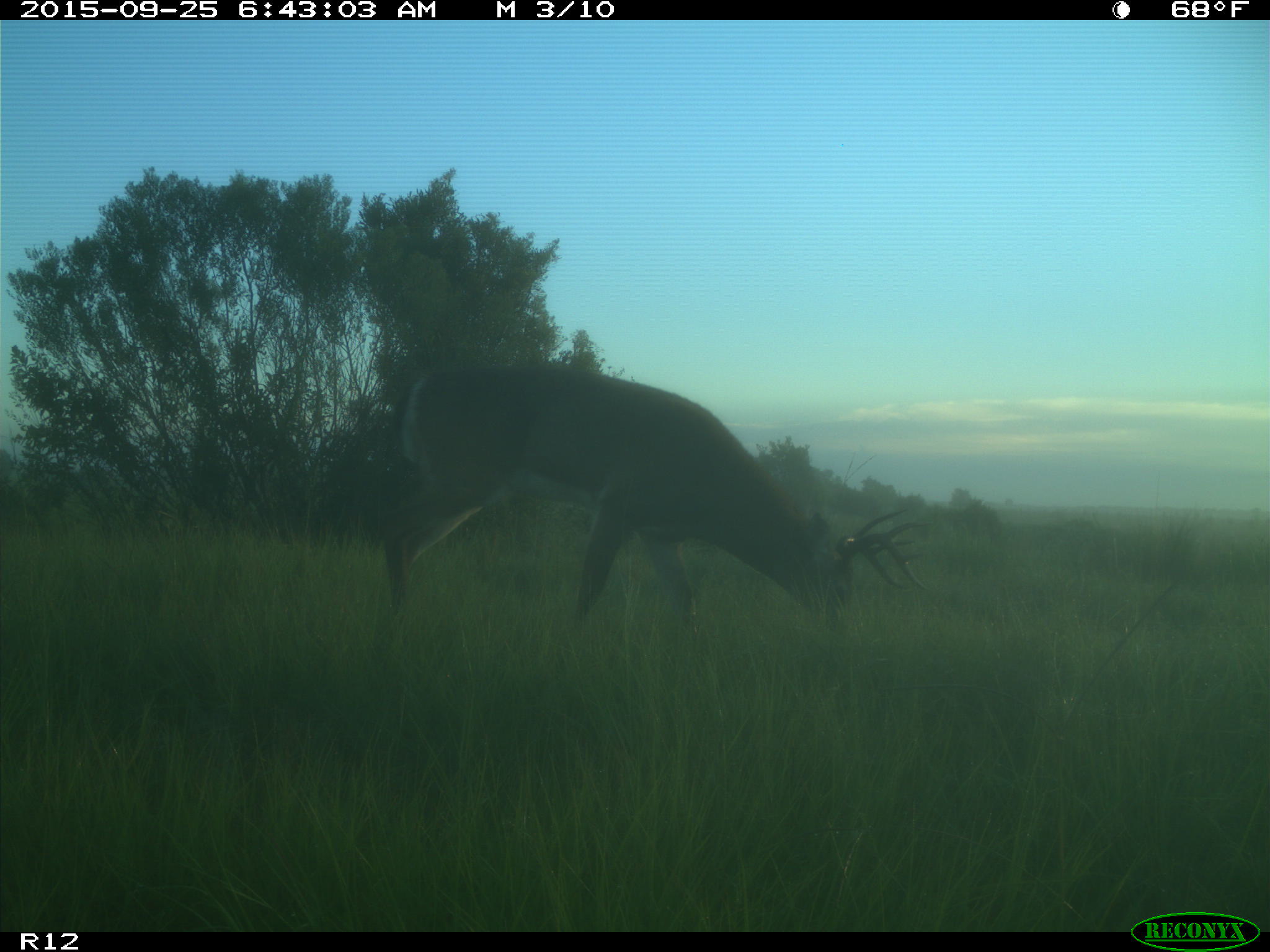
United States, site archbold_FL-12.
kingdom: Animalia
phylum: Chordata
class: Mammalia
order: Artiodactyla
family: Cervidae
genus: Odocoileus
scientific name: Odocoileus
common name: deer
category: unidentified deer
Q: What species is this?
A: Unidentified deer (deer) (Odocoileus).